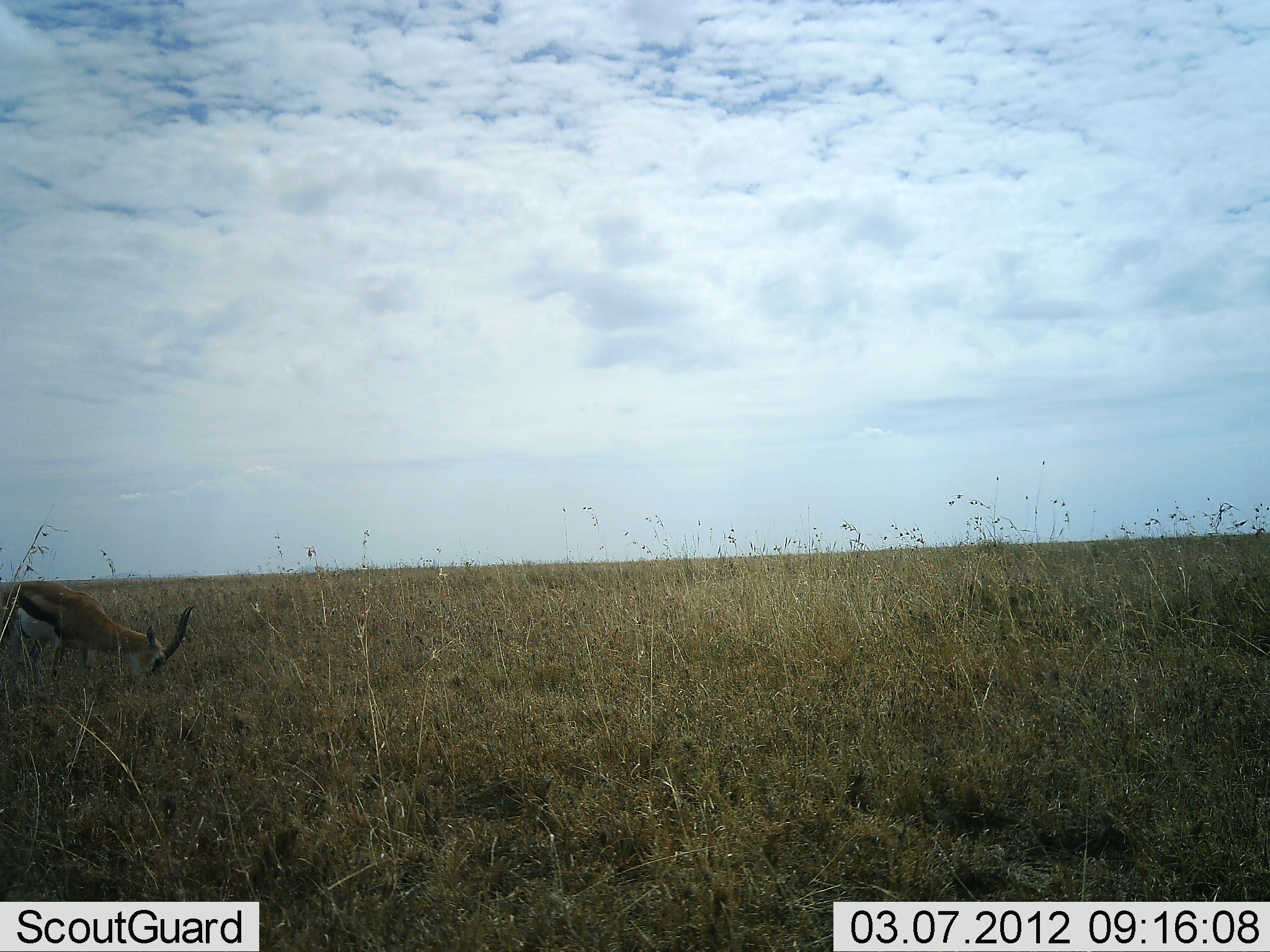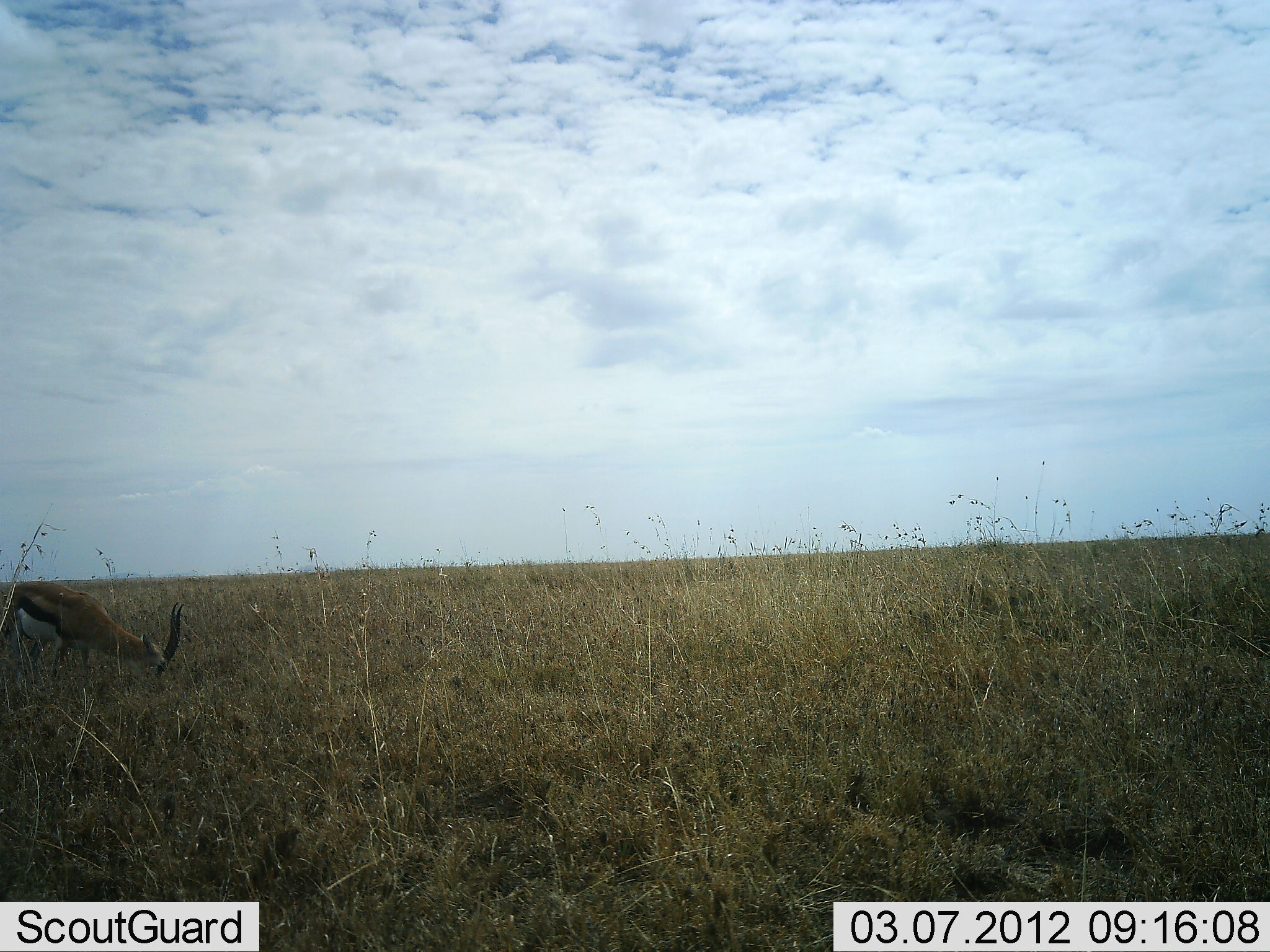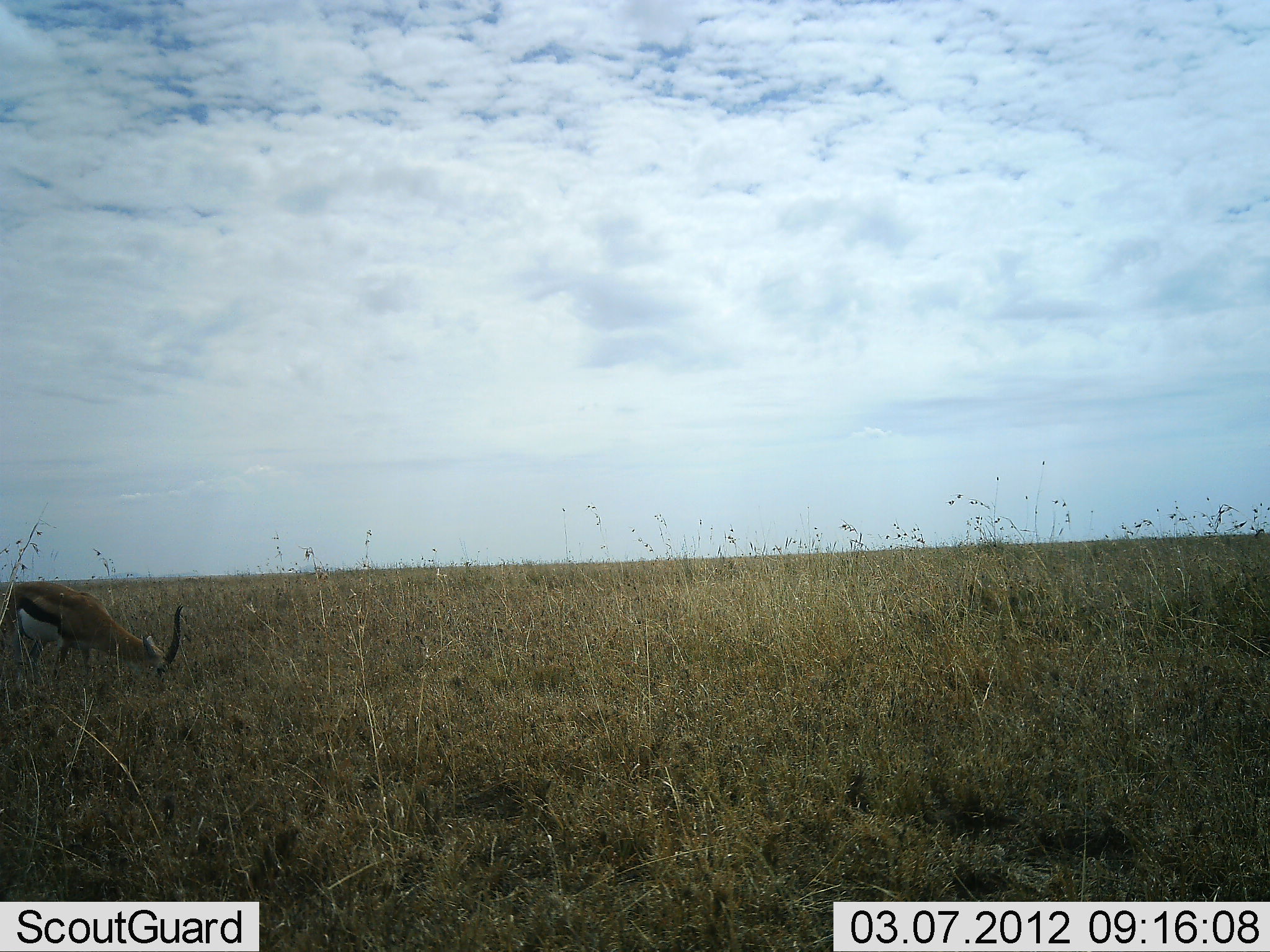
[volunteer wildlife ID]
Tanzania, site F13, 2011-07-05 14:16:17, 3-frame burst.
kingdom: Animalia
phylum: Chordata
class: Mammalia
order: Artiodactyla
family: Bovidae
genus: Eudorcas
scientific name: Eudorcas thomsonii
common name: thomson's gazelle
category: gazellethomsons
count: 1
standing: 13%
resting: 0%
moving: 0%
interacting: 0%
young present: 0%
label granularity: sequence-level